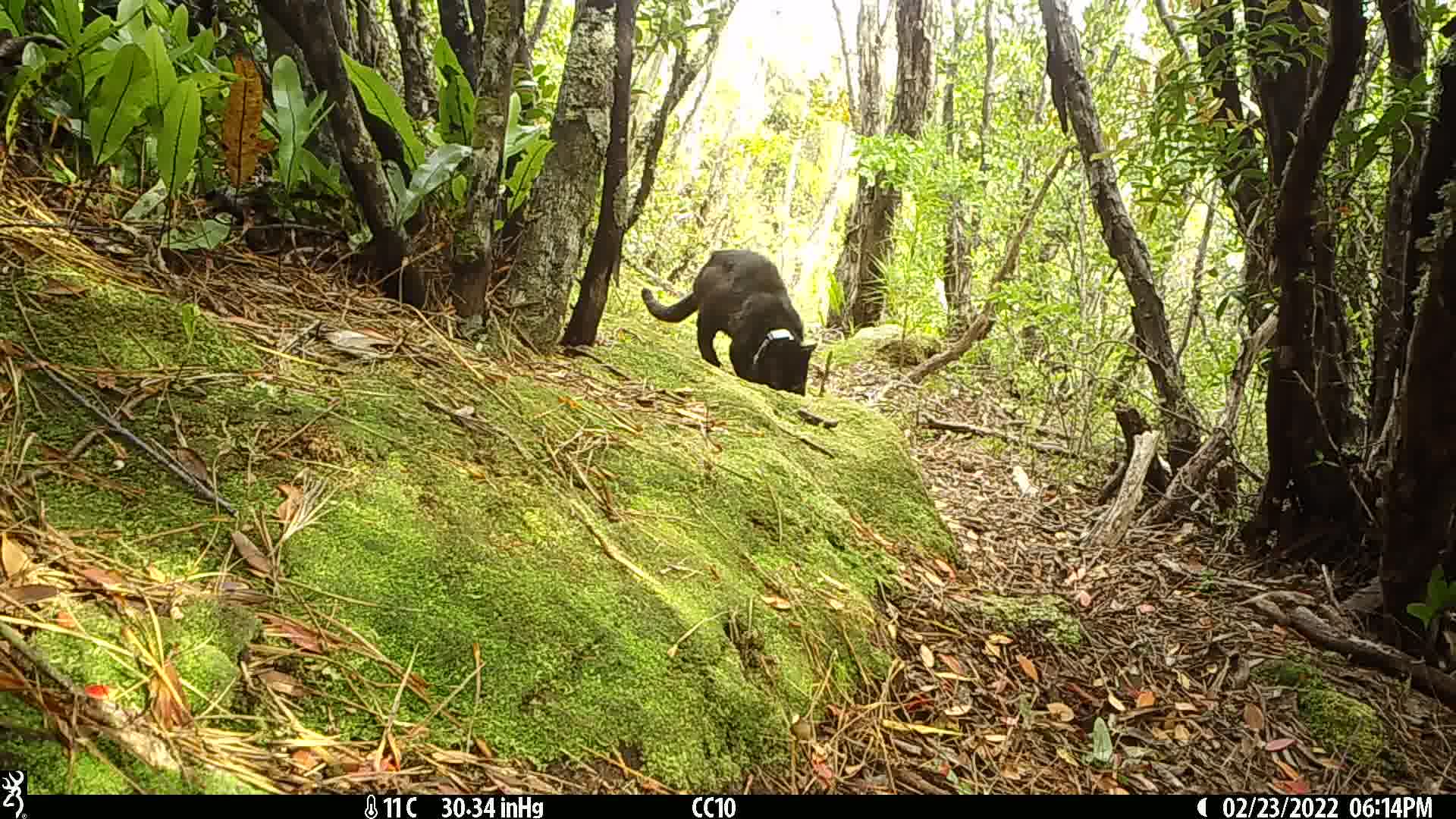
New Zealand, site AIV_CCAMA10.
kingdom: Animalia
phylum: Chordata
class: Mammalia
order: Carnivora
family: Felidae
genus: Felis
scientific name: Felis catus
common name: domestic cat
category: cat